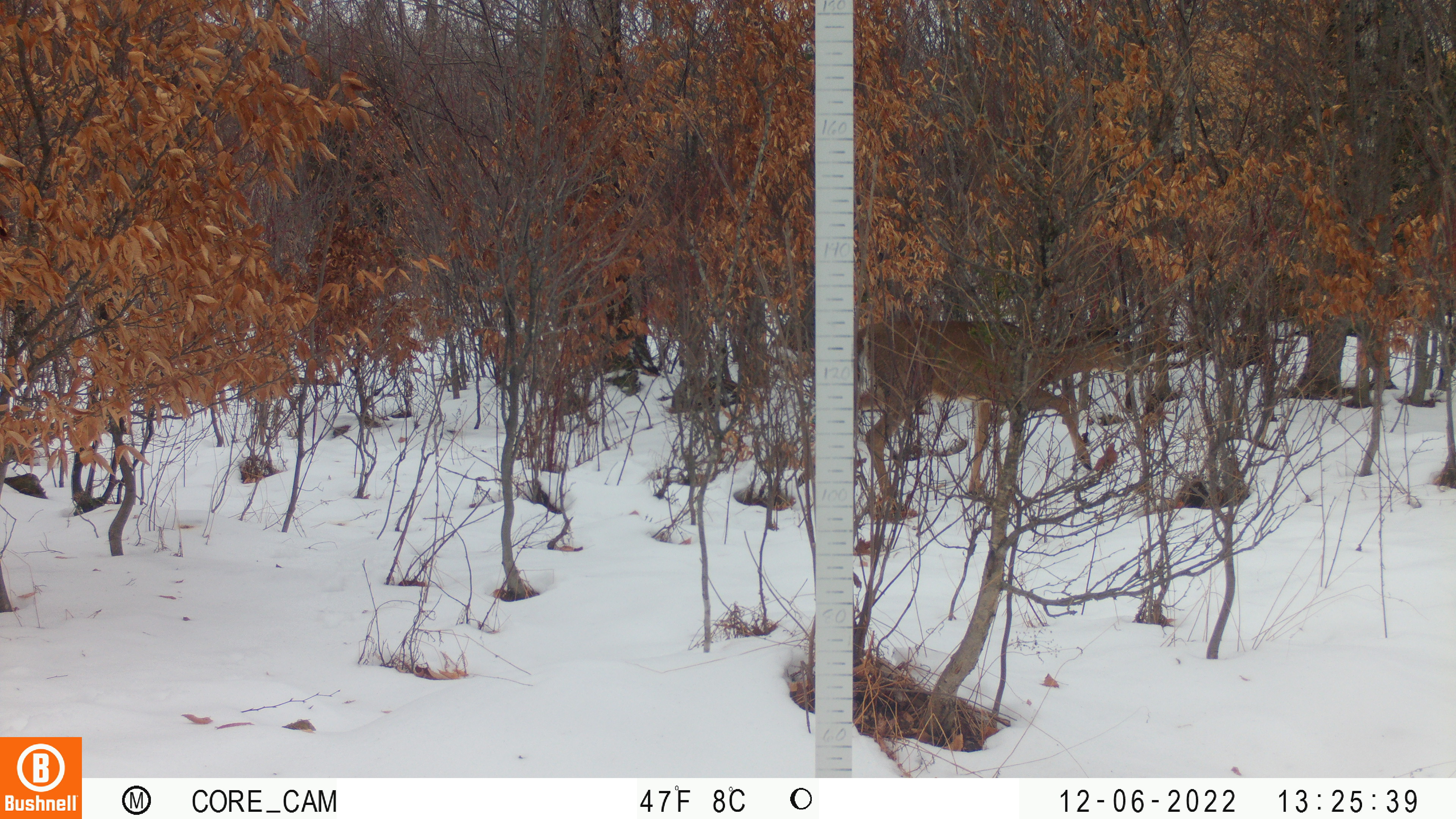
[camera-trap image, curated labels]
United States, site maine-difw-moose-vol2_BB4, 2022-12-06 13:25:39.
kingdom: Animalia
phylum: Chordata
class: Mammalia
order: Artiodactyla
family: Cervidae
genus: Odocoileus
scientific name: Odocoileus virginianus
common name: white-tailed deer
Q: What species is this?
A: White-tailed deer (Odocoileus virginianus).